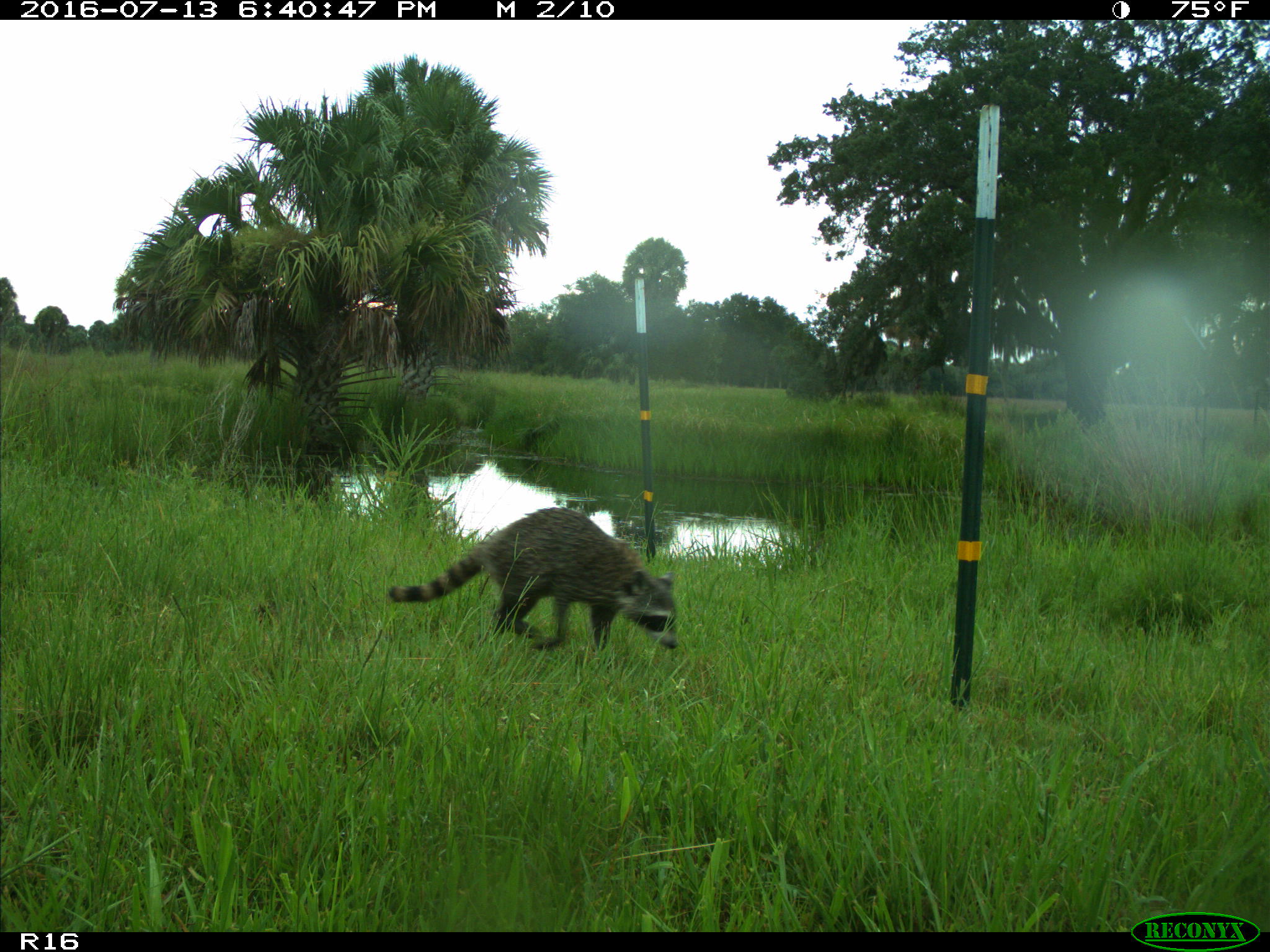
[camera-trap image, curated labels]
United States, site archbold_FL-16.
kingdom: Animalia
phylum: Chordata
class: Mammalia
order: Carnivora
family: Procyonidae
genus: Procyon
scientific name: Procyon lotor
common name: common raccoon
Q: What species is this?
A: Procyon lotor (common raccoon).